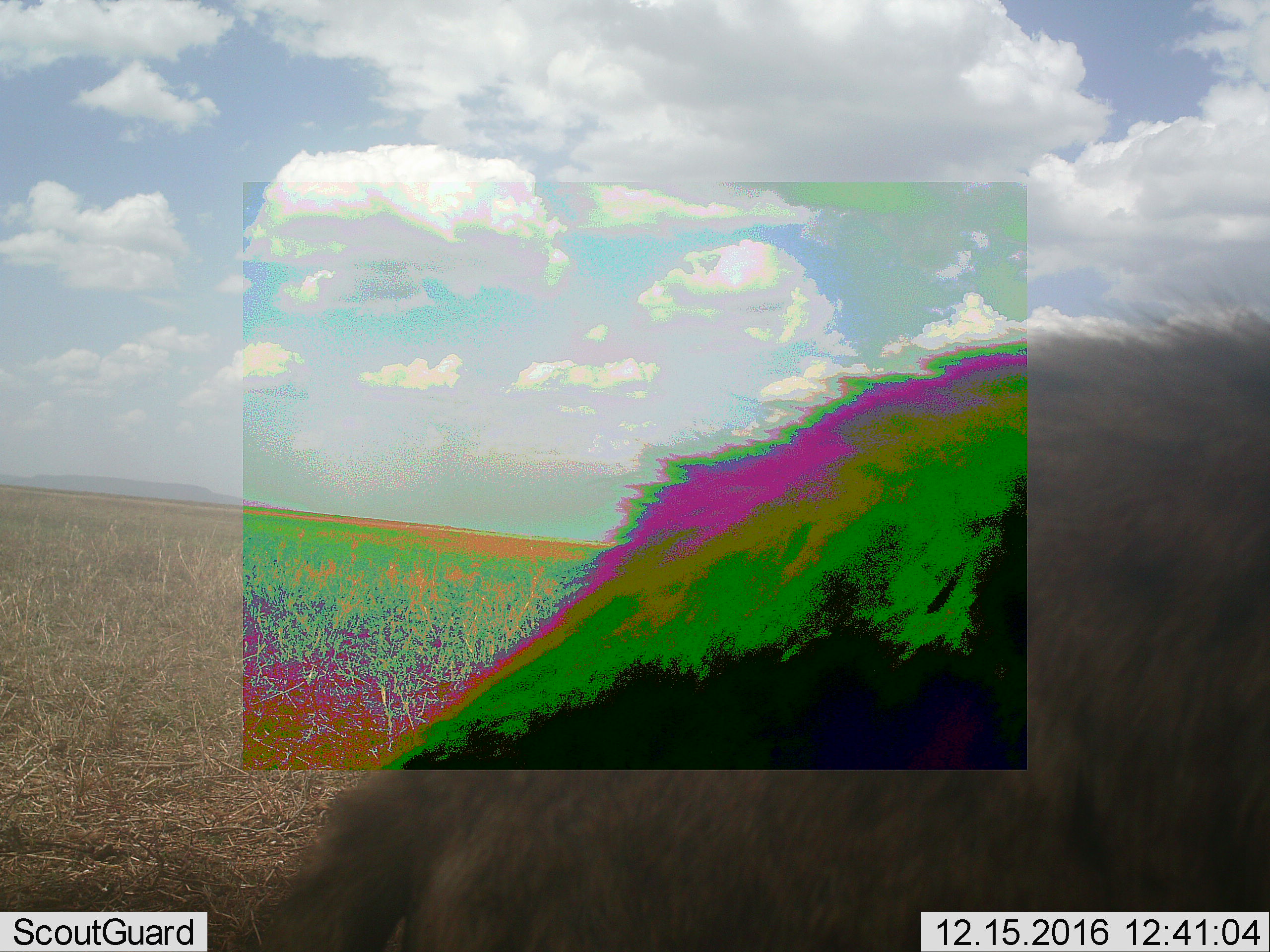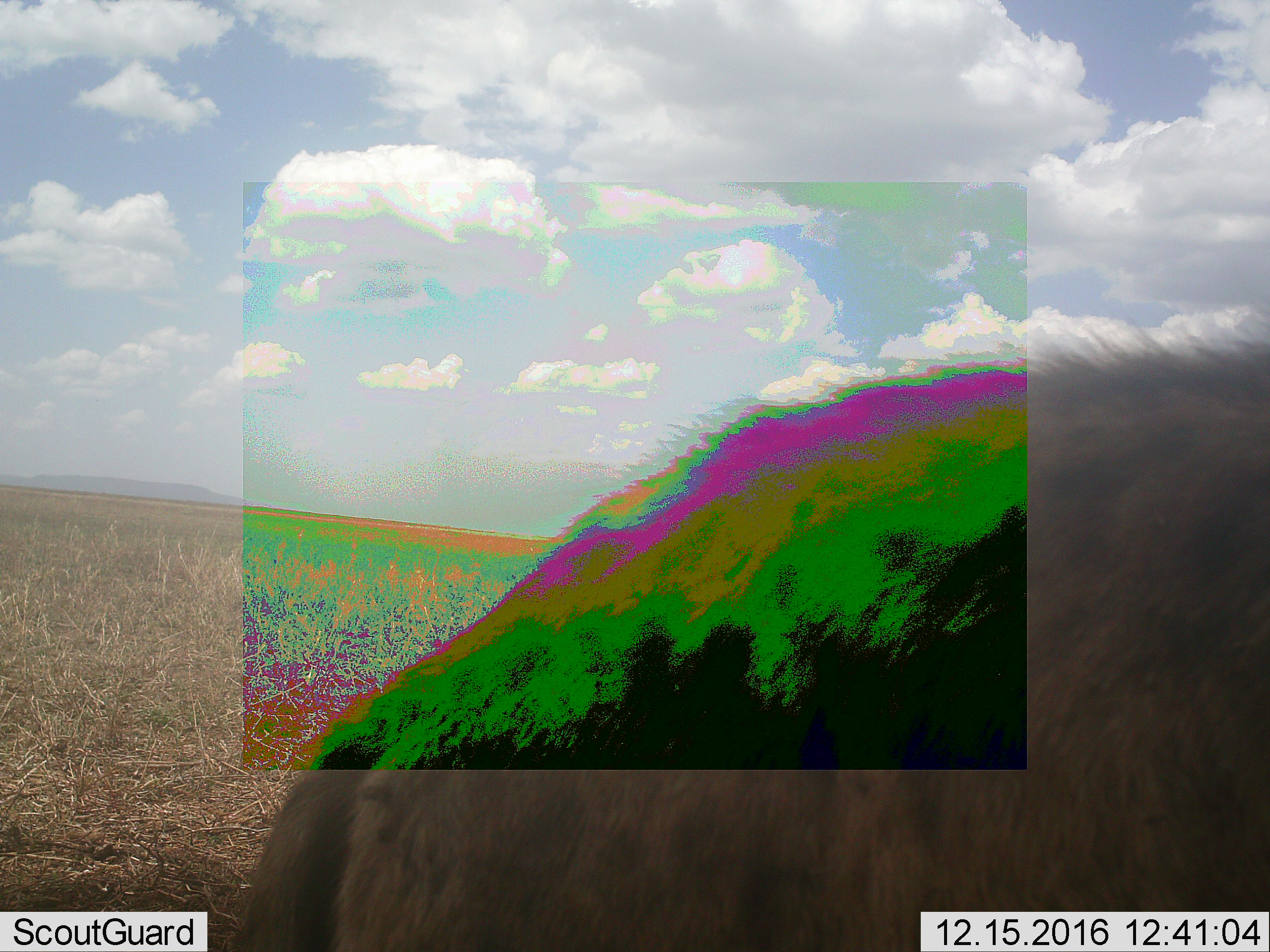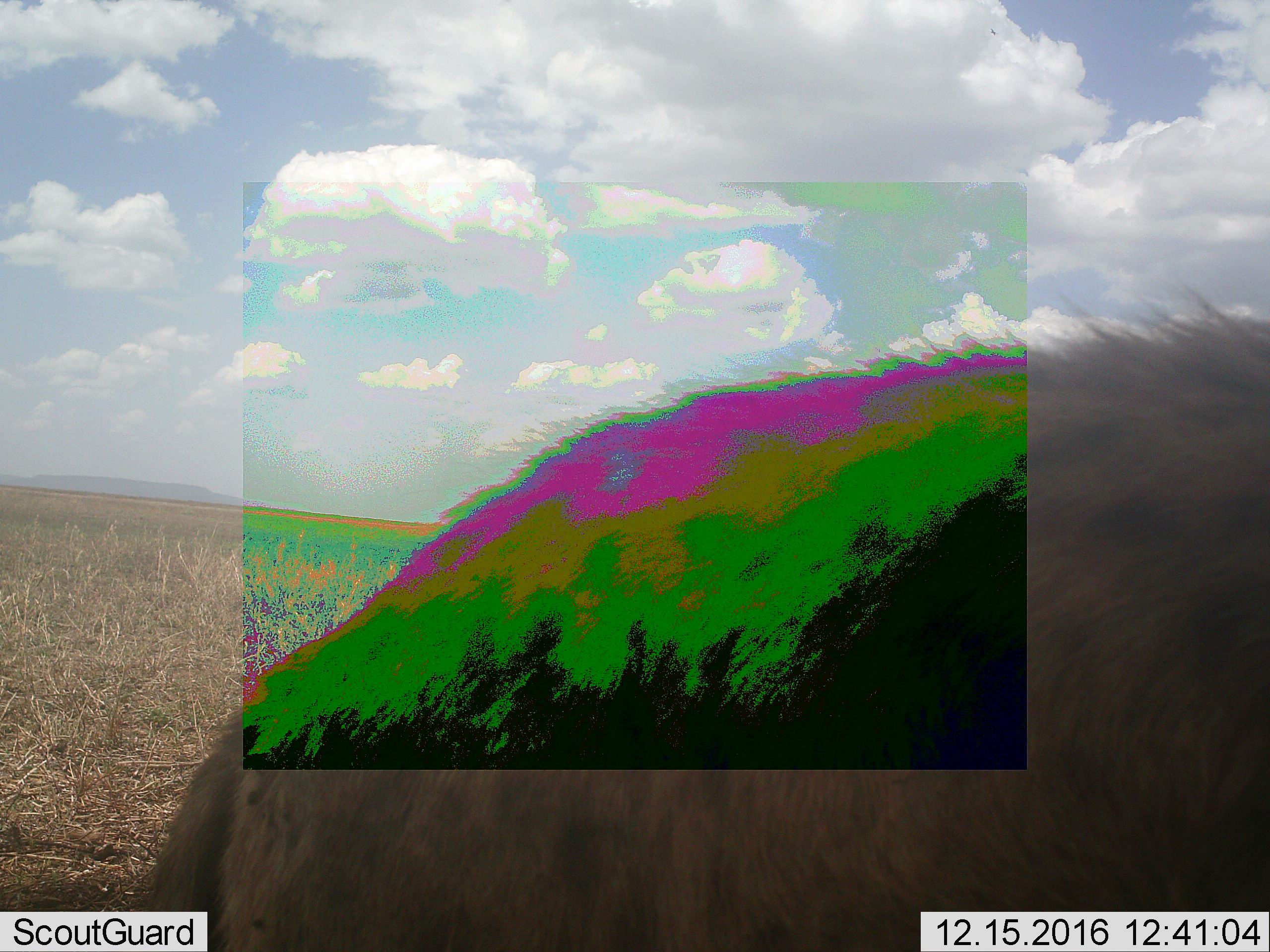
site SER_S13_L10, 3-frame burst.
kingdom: Animalia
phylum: Chordata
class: Mammalia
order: Carnivora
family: Hyaenidae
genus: Crocuta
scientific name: Crocuta crocuta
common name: spotted hyena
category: hyenaspotted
Hyenaspotted (spotted hyena) (Crocuta crocuta), count 1. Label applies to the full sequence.